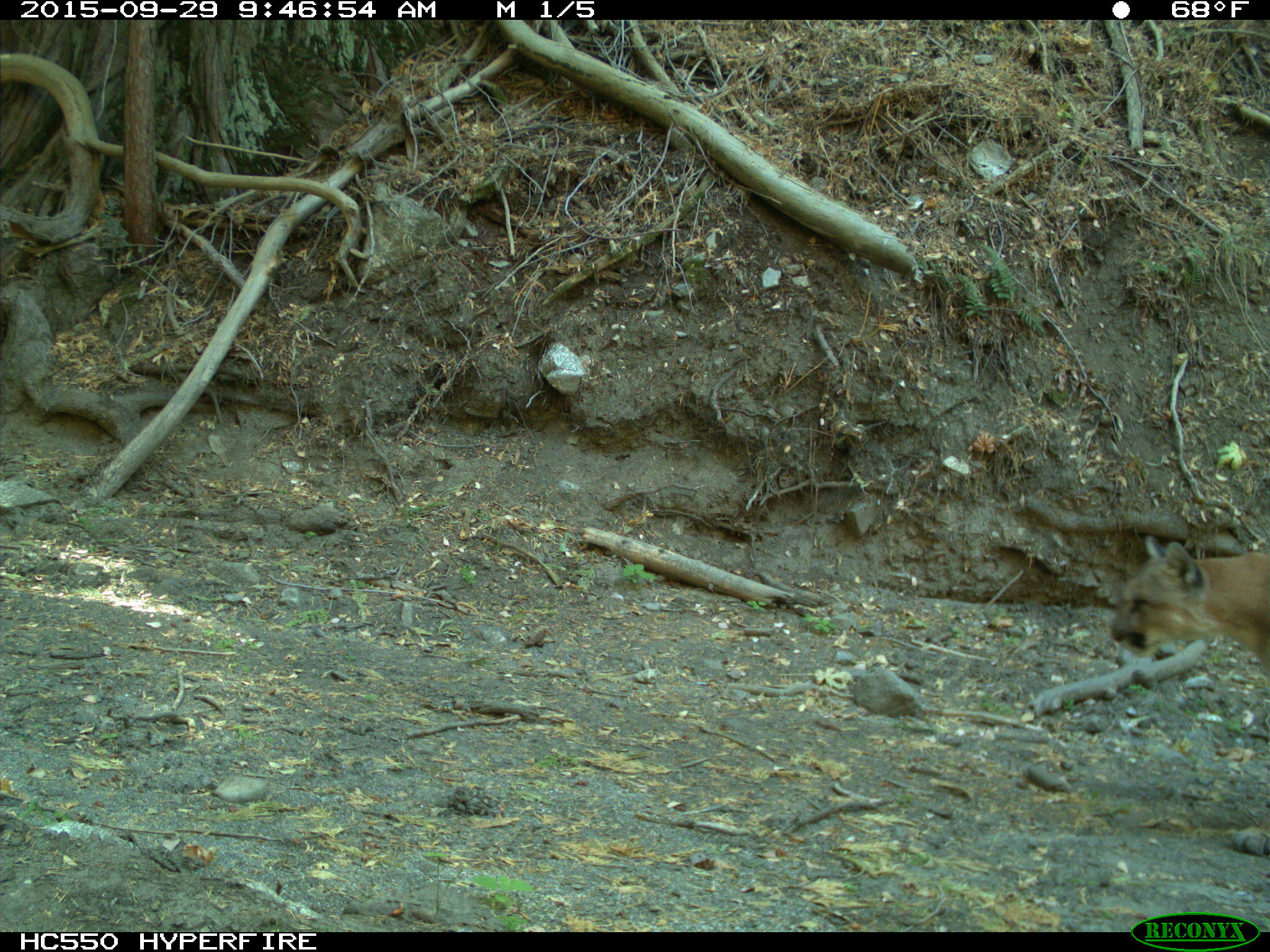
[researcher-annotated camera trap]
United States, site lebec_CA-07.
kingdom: Animalia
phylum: Chordata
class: Mammalia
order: Carnivora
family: Felidae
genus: Puma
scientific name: Puma concolor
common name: mountain lion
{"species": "Puma concolor (mountain lion)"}